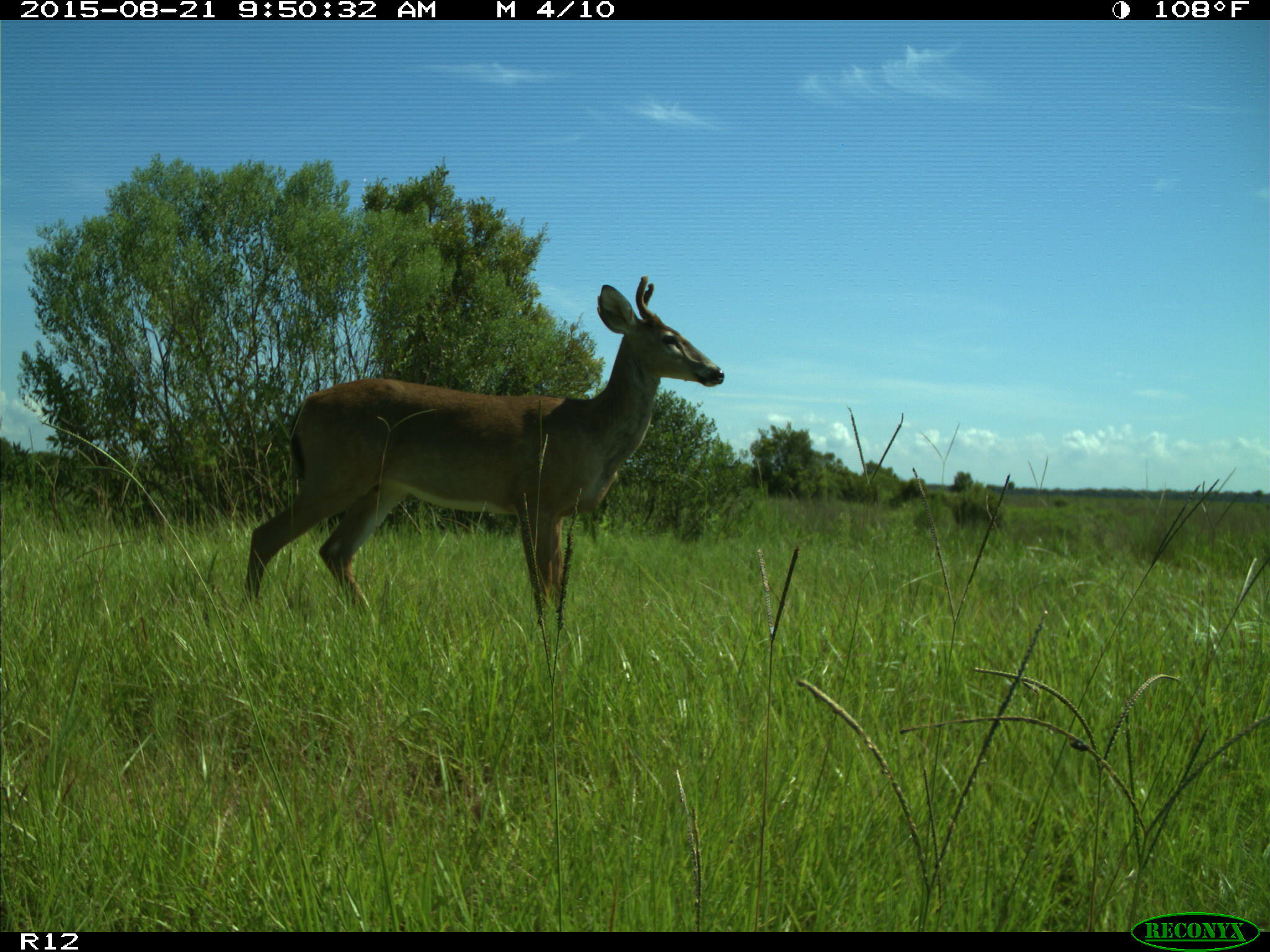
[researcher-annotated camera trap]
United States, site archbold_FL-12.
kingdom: Animalia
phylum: Chordata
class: Mammalia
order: Artiodactyla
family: Cervidae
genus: Odocoileus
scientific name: Odocoileus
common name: deer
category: unidentified deer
Unidentified deer (deer) (Odocoileus).